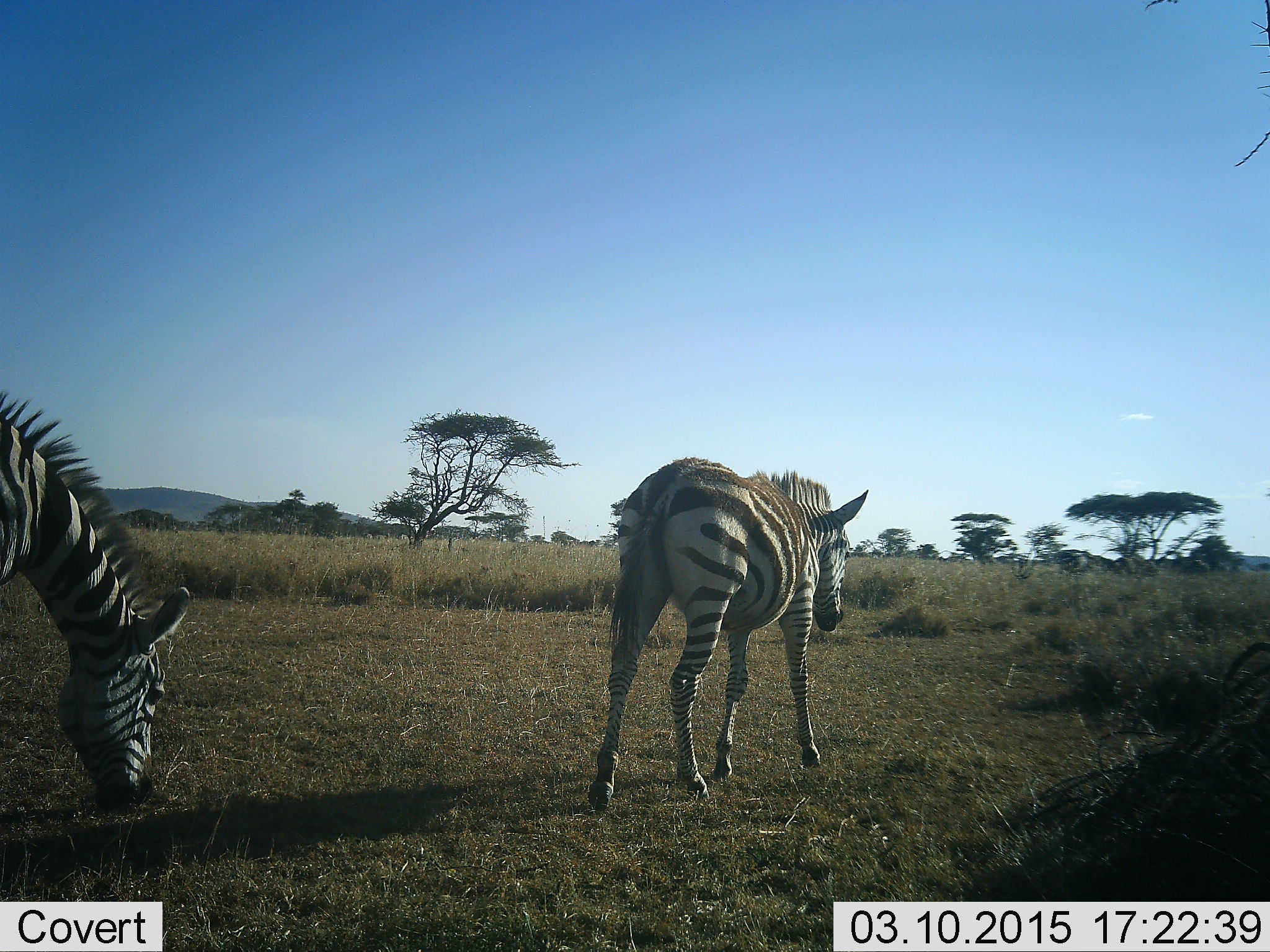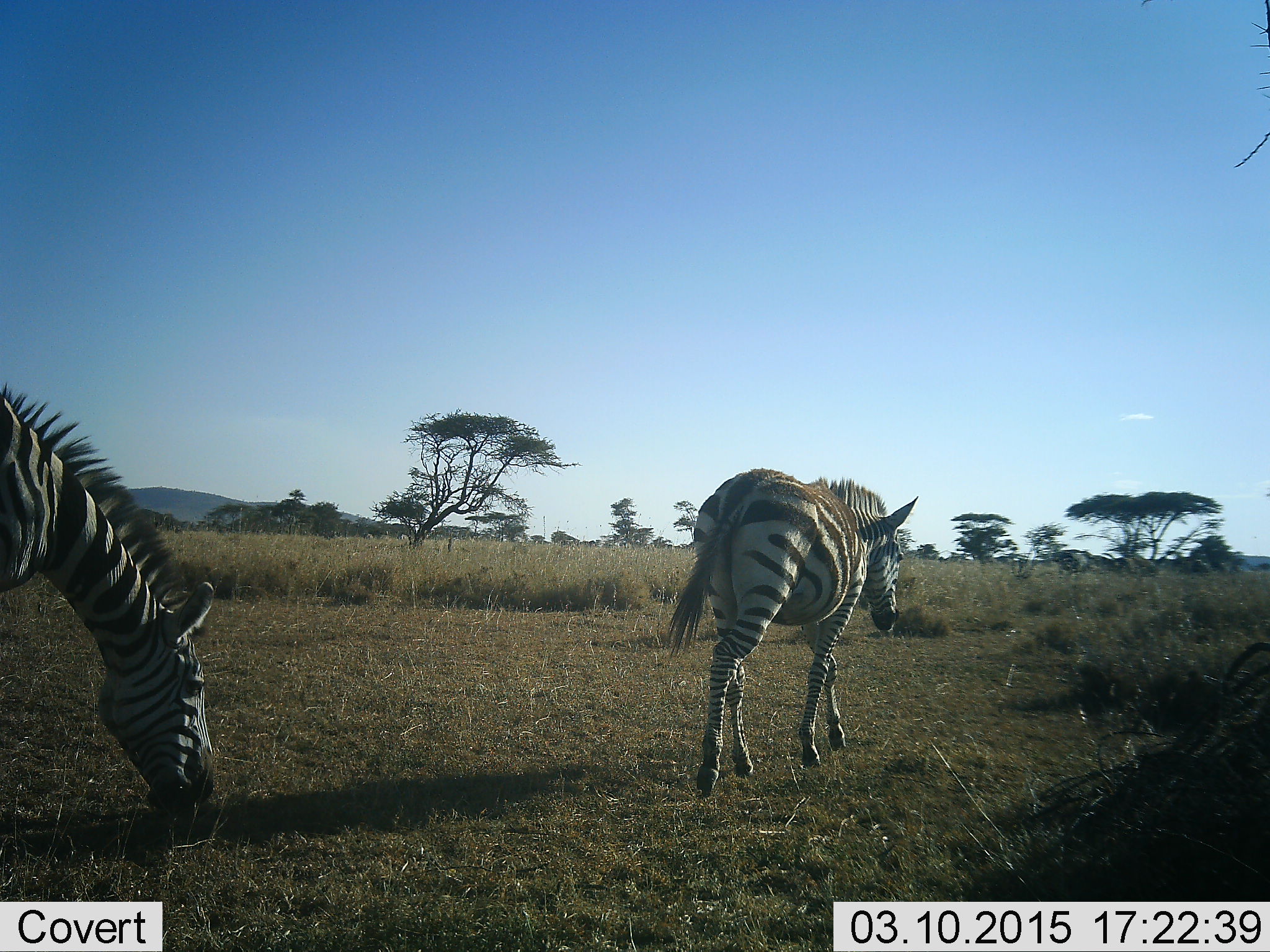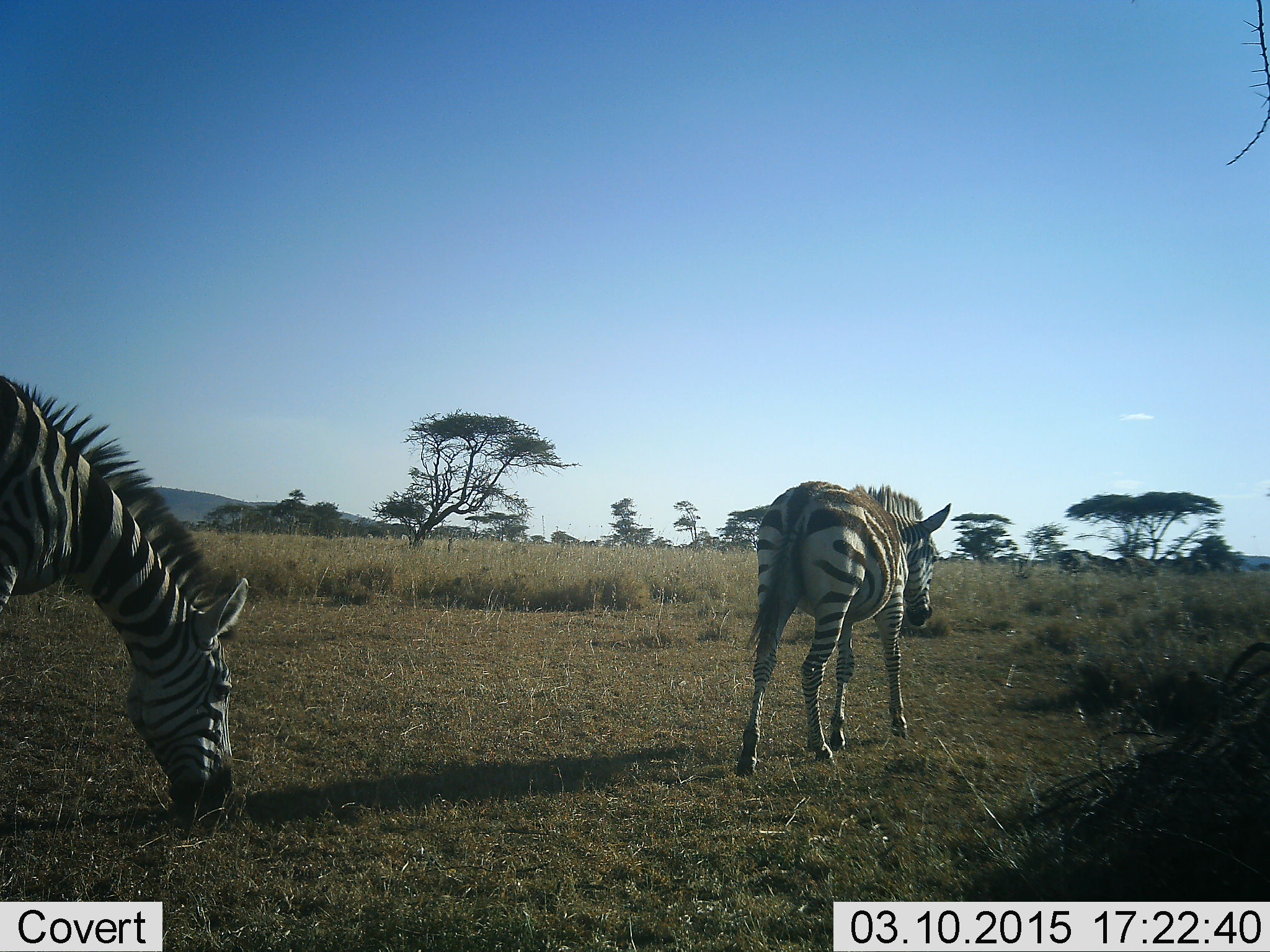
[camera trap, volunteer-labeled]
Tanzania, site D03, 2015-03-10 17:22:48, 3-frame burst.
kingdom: Animalia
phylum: Chordata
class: Mammalia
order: Perissodactyla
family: Equidae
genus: Equus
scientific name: Equus quagga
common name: plains zebra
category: zebra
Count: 2.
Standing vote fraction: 10%.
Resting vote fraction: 0%.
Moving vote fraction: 90%.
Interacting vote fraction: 0%.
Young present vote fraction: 0%.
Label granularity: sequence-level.